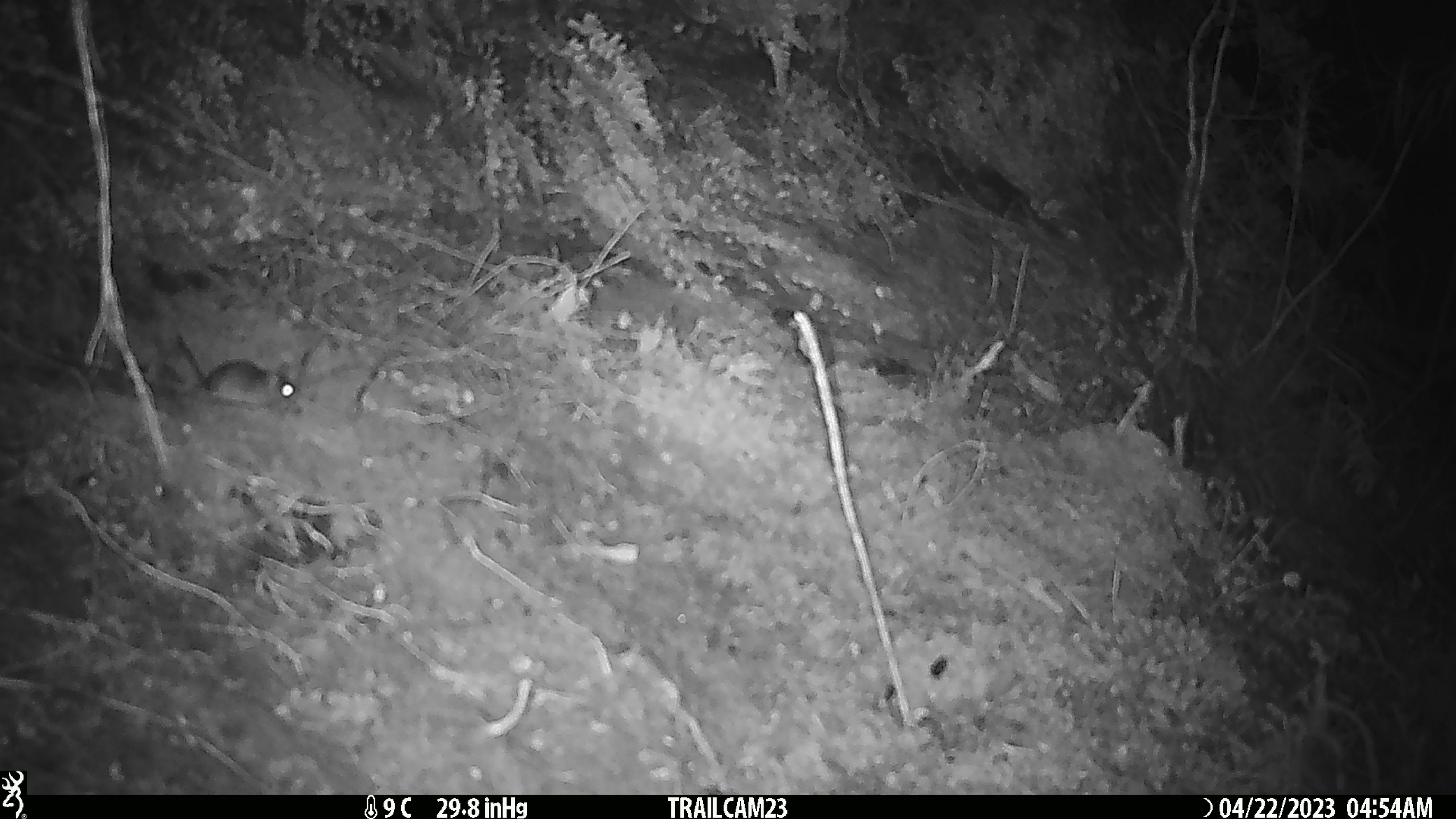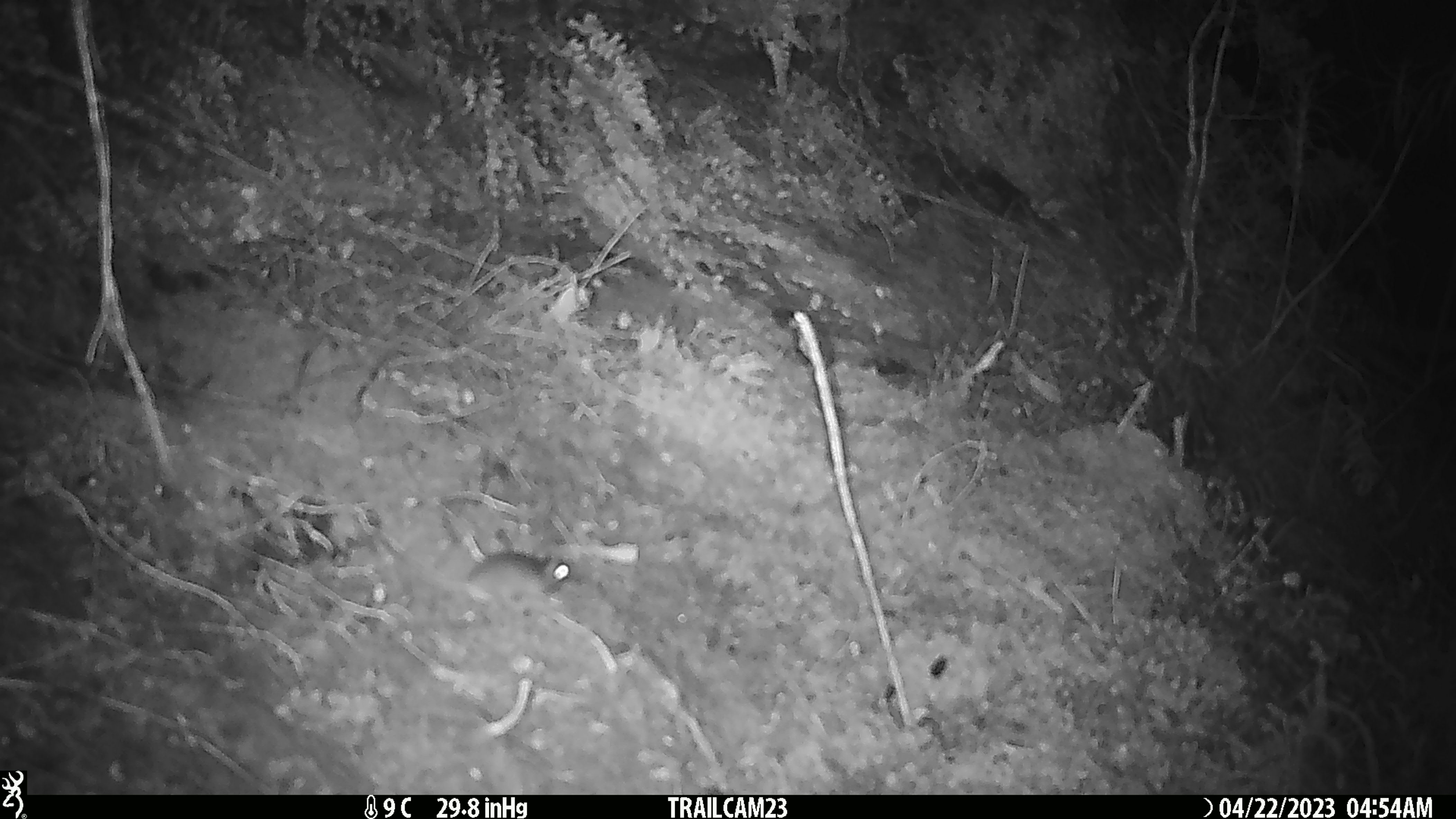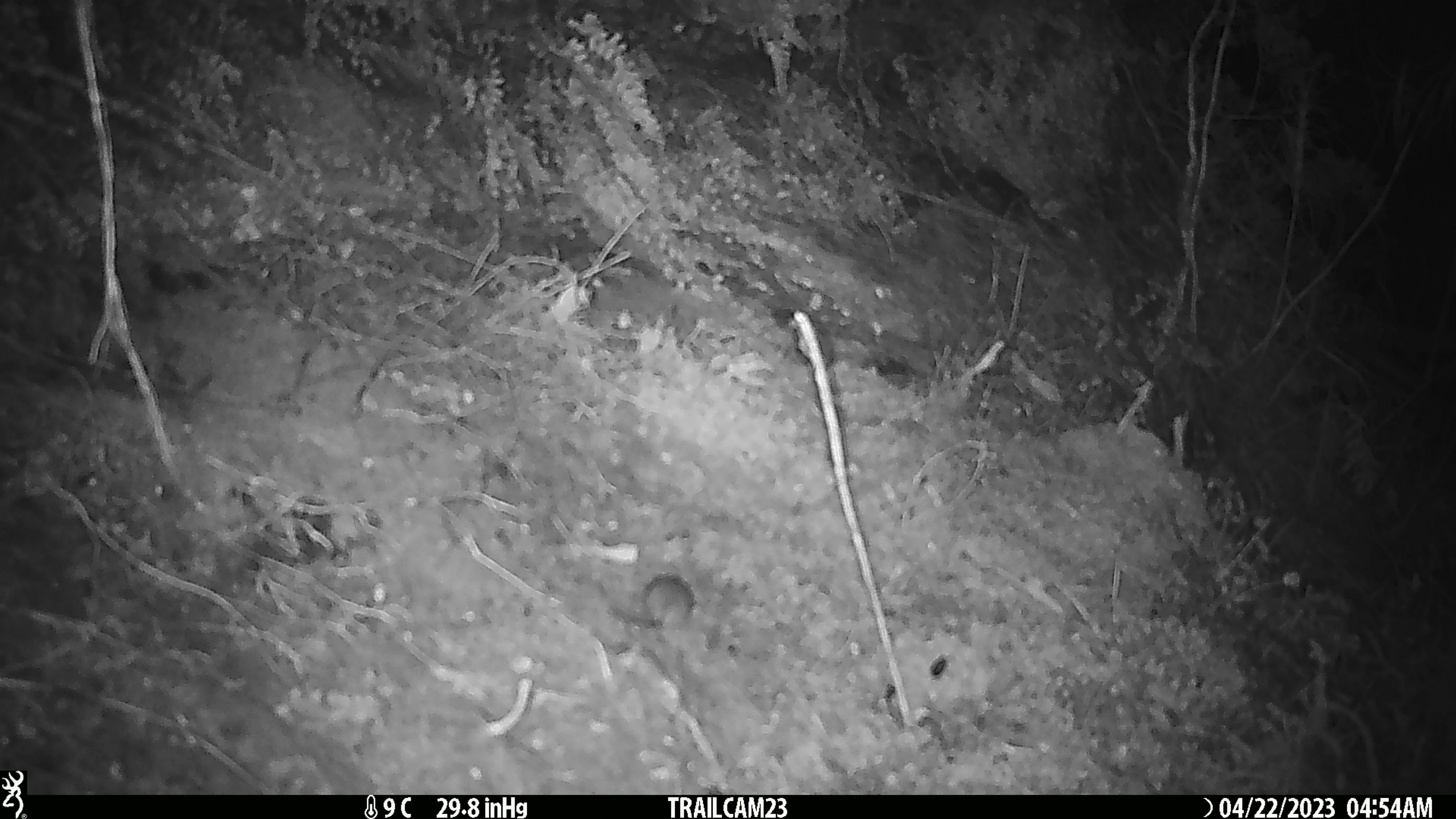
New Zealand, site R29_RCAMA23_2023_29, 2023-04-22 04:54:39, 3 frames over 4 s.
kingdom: Animalia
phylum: Chordata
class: Mammalia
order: Rodentia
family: Muridae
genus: Mus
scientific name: Mus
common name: mouse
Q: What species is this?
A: Mouse (Mus).